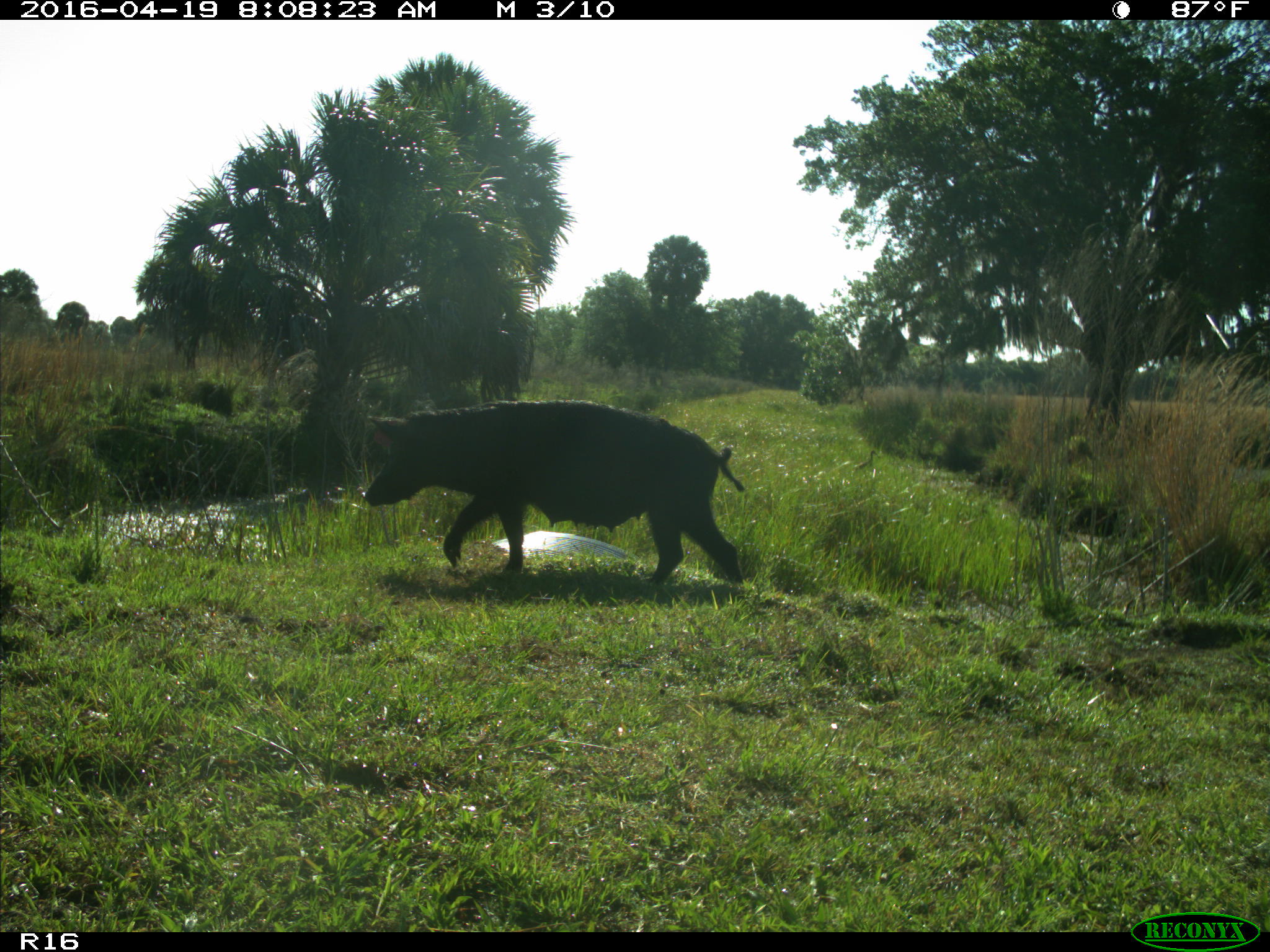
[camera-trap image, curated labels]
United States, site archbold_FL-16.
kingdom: Animalia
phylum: Chordata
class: Mammalia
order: Artiodactyla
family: Suidae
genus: Sus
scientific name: Sus scrofa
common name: wild boar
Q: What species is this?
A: Sus scrofa (wild boar).